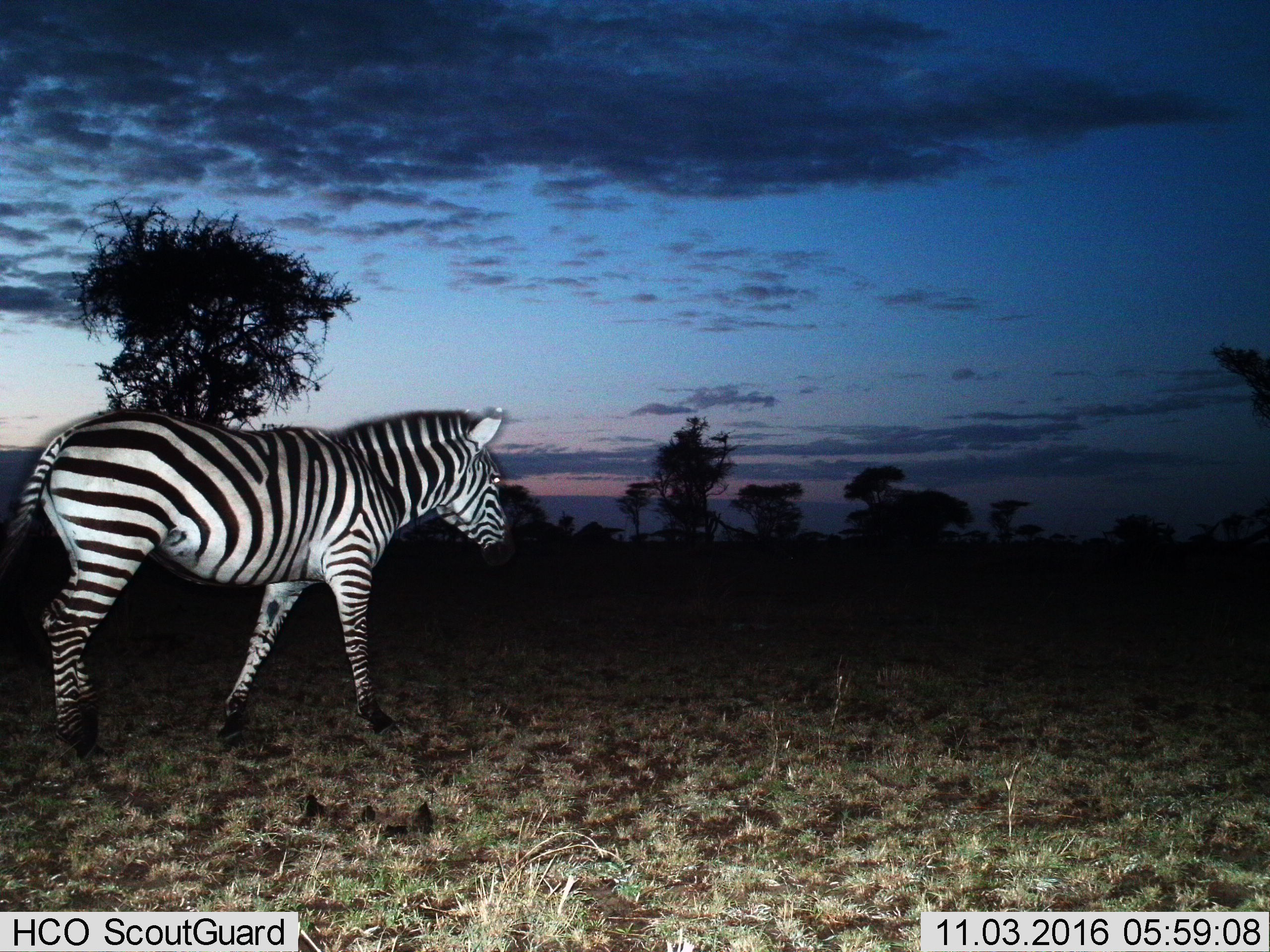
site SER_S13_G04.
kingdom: Animalia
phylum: Chordata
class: Mammalia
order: Perissodactyla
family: Equidae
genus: Equus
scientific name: Equus quagga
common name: plains zebra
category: zebraplains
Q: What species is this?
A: Zebraplains (plains zebra) (Equus quagga).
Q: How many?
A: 1.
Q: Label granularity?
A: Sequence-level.